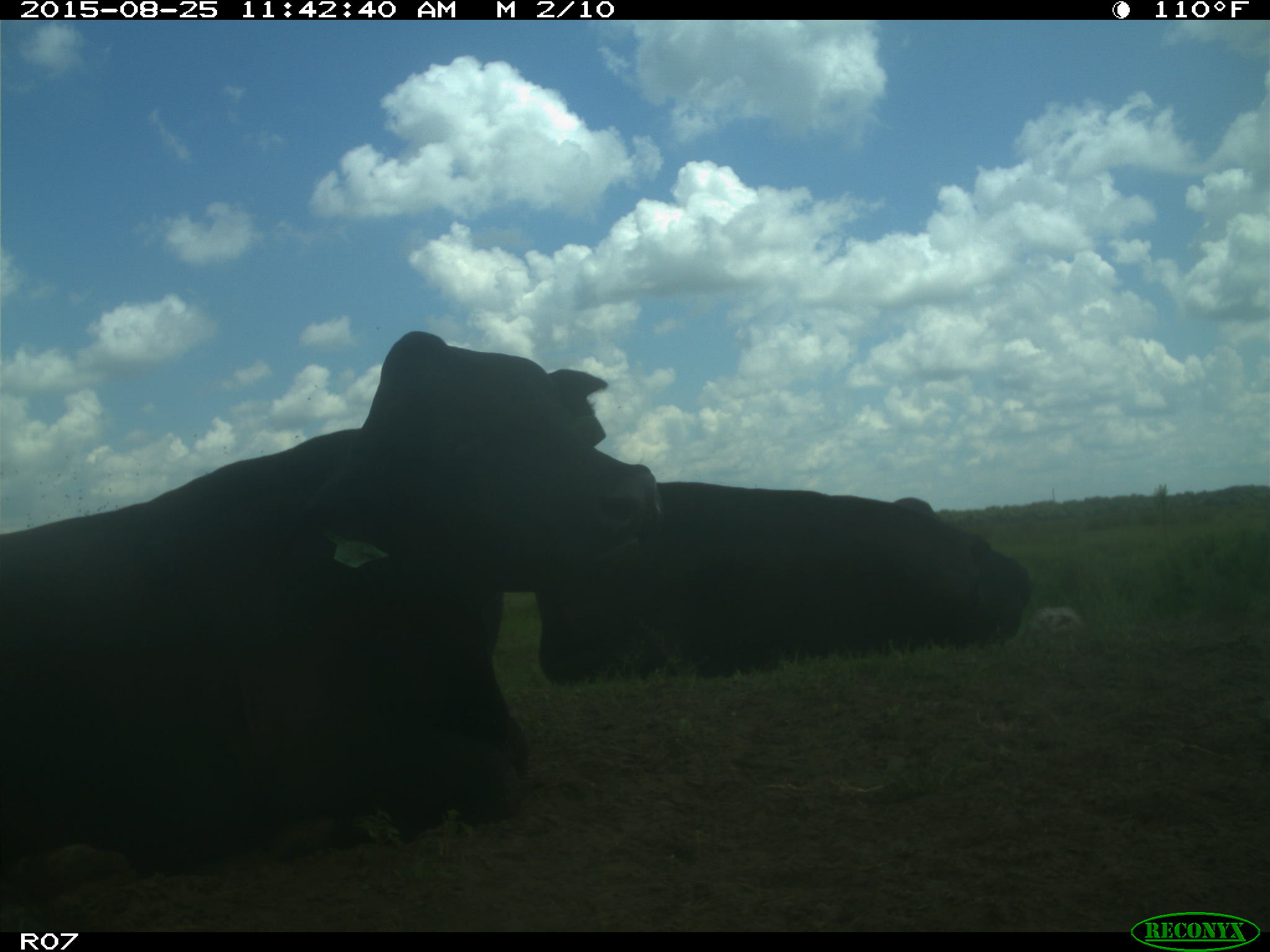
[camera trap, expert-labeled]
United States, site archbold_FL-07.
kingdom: Animalia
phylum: Chordata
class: Mammalia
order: Artiodactyla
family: Bovidae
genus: Bos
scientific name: Bos taurus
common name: domestic cow